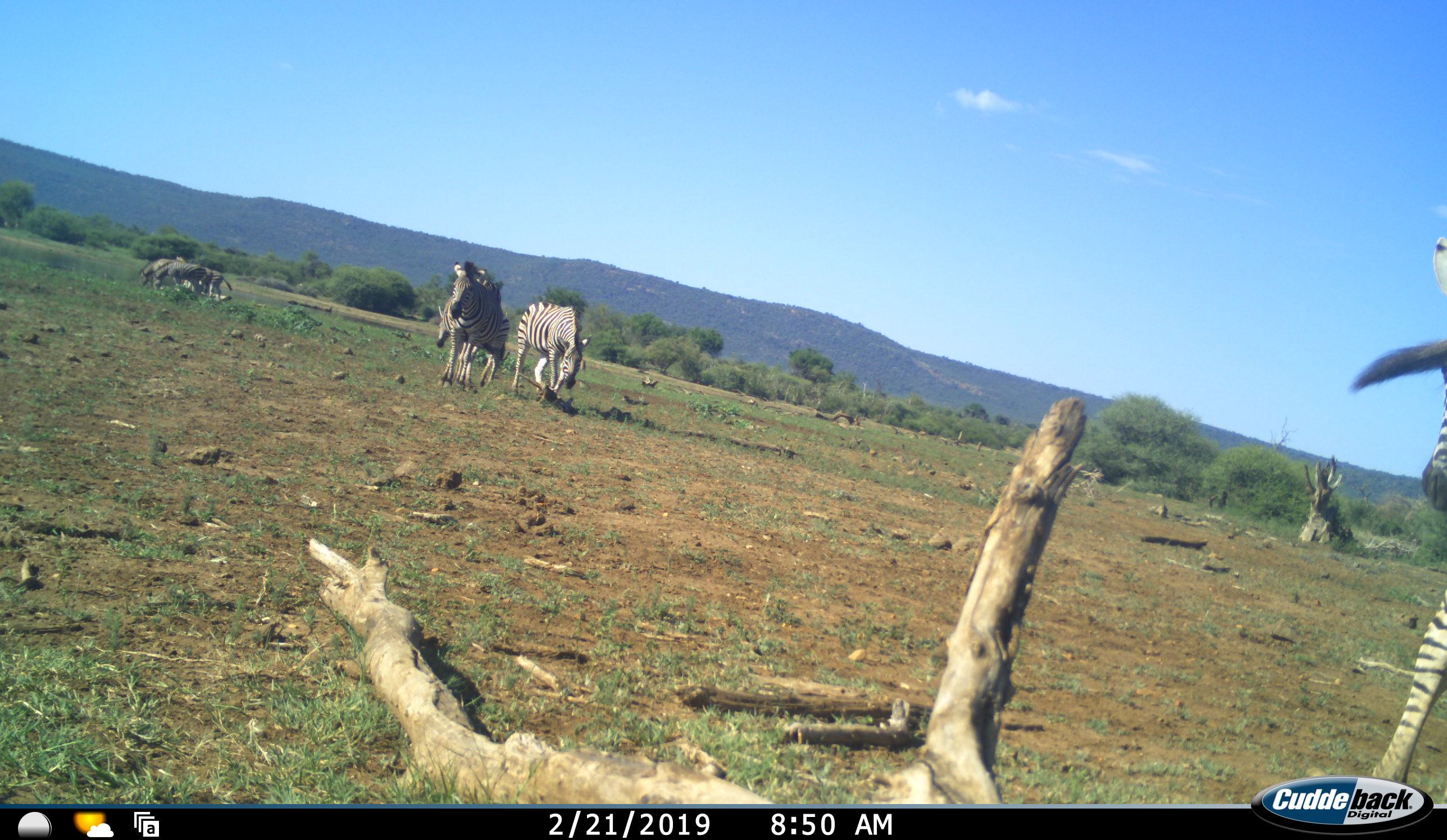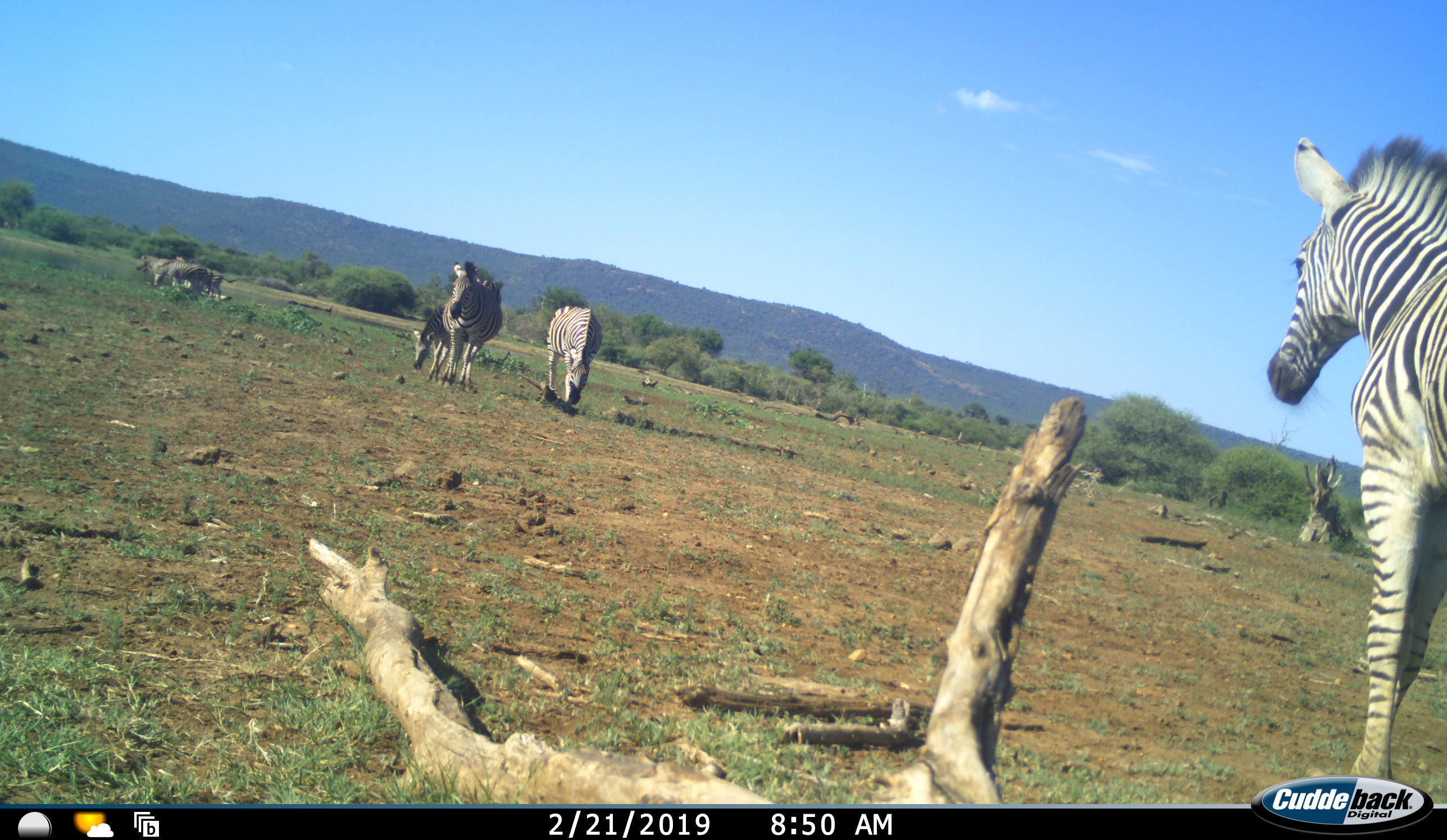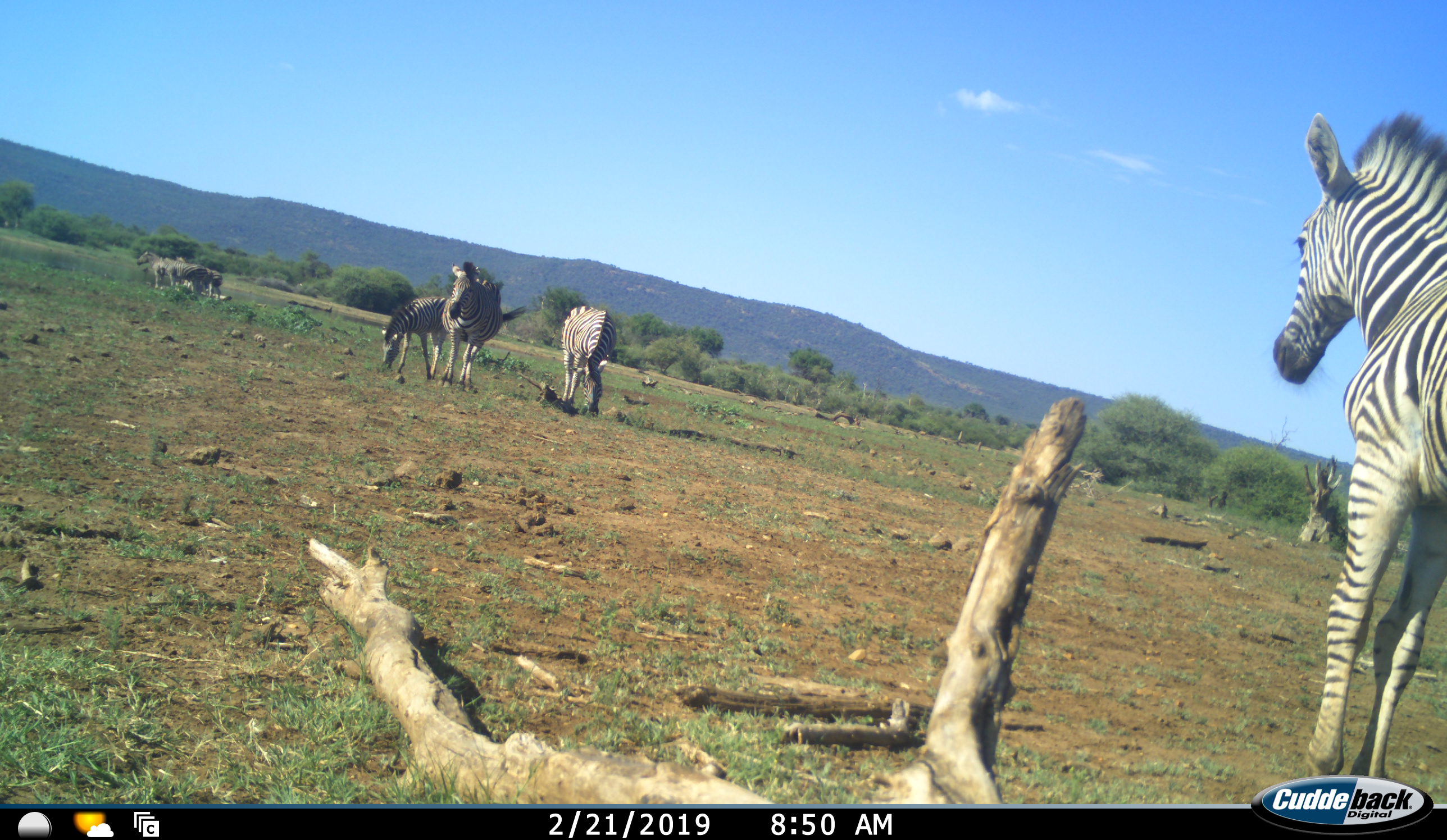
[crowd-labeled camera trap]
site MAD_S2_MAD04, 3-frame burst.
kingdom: Animalia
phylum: Chordata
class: Mammalia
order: Perissodactyla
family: Equidae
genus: Equus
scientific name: Equus quagga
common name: plains zebra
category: zebraplains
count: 8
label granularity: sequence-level